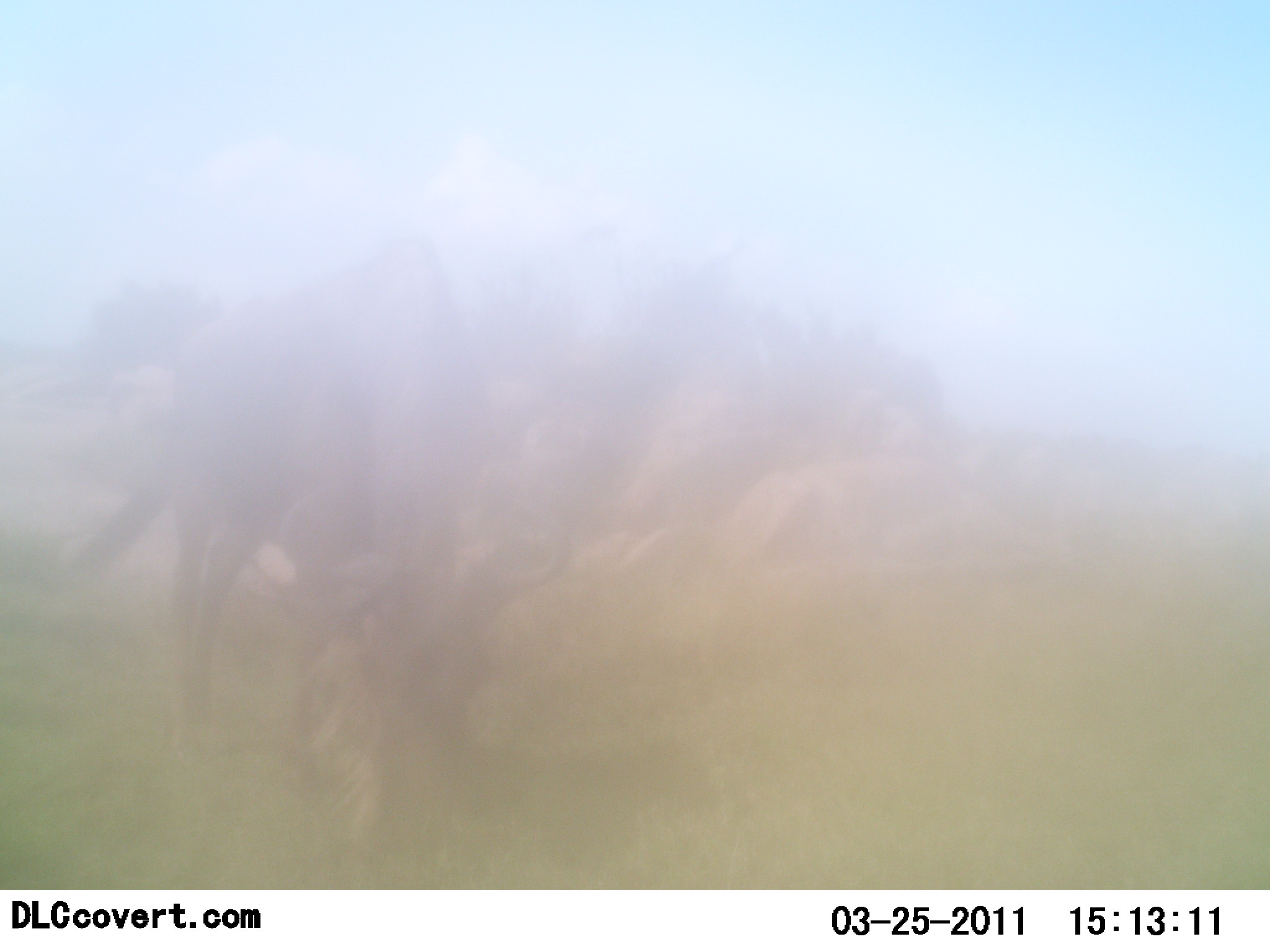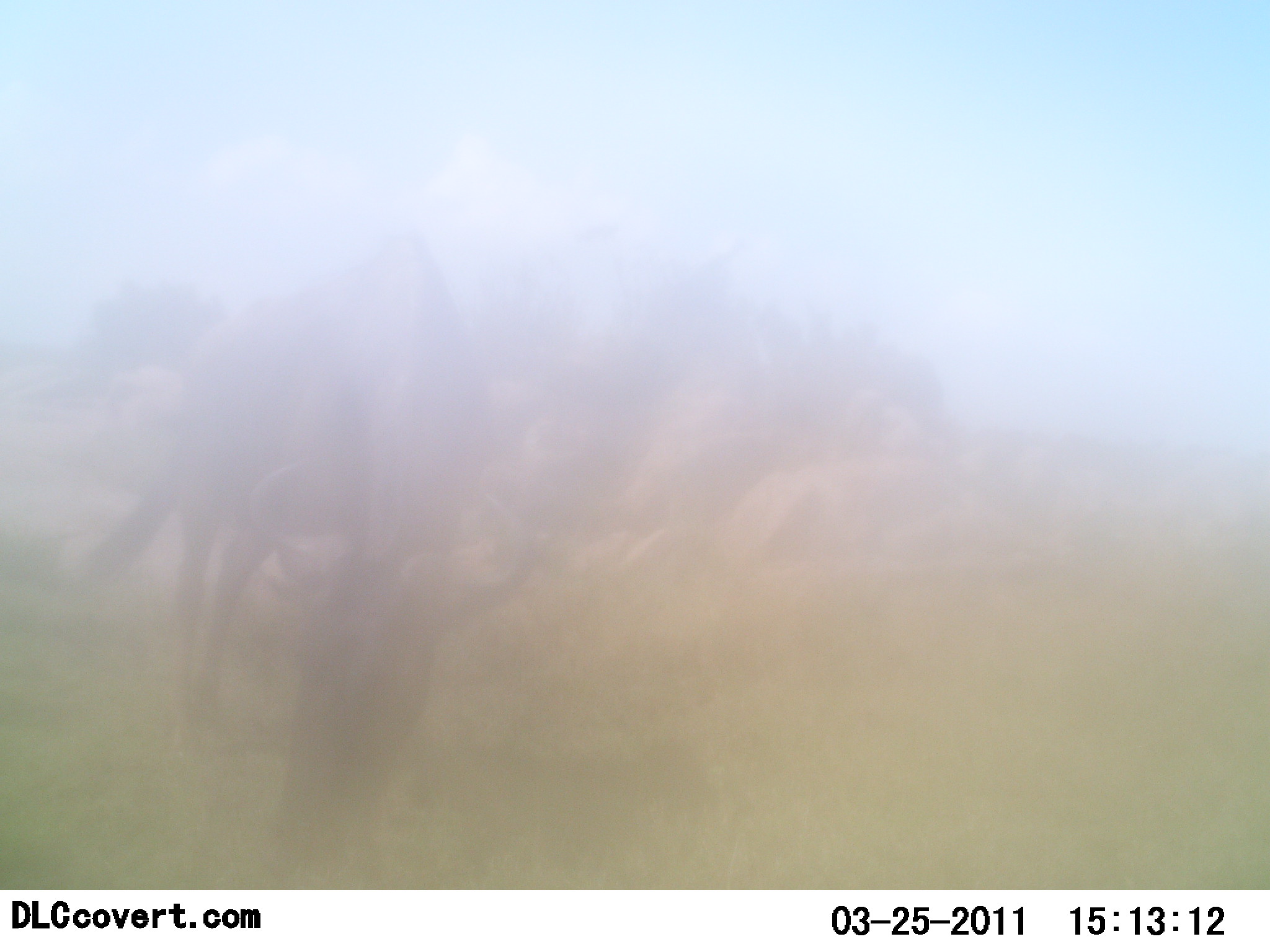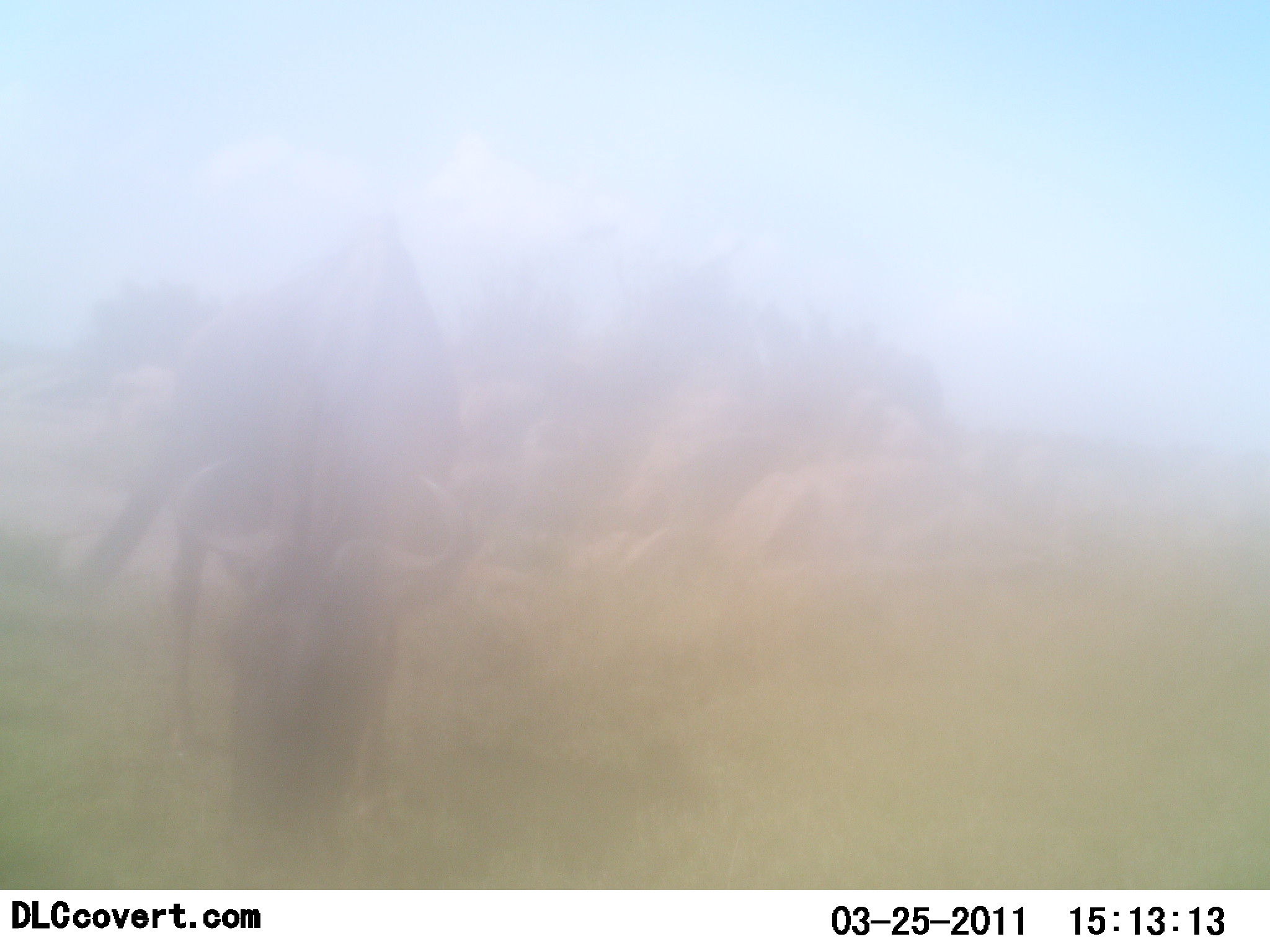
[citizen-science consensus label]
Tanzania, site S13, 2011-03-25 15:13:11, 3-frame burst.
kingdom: Animalia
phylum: Chordata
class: Mammalia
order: Artiodactyla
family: Bovidae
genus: Connochaetes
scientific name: Connochaetes taurinus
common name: blue wildebeest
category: wildebeest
Wildebeest (blue wildebeest) (Connochaetes taurinus), count 1. Behavior (volunteer vote fractions): standing 21%, resting 0%, moving 0%, interacting 0%. Young present (vote fraction): 0%. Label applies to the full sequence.